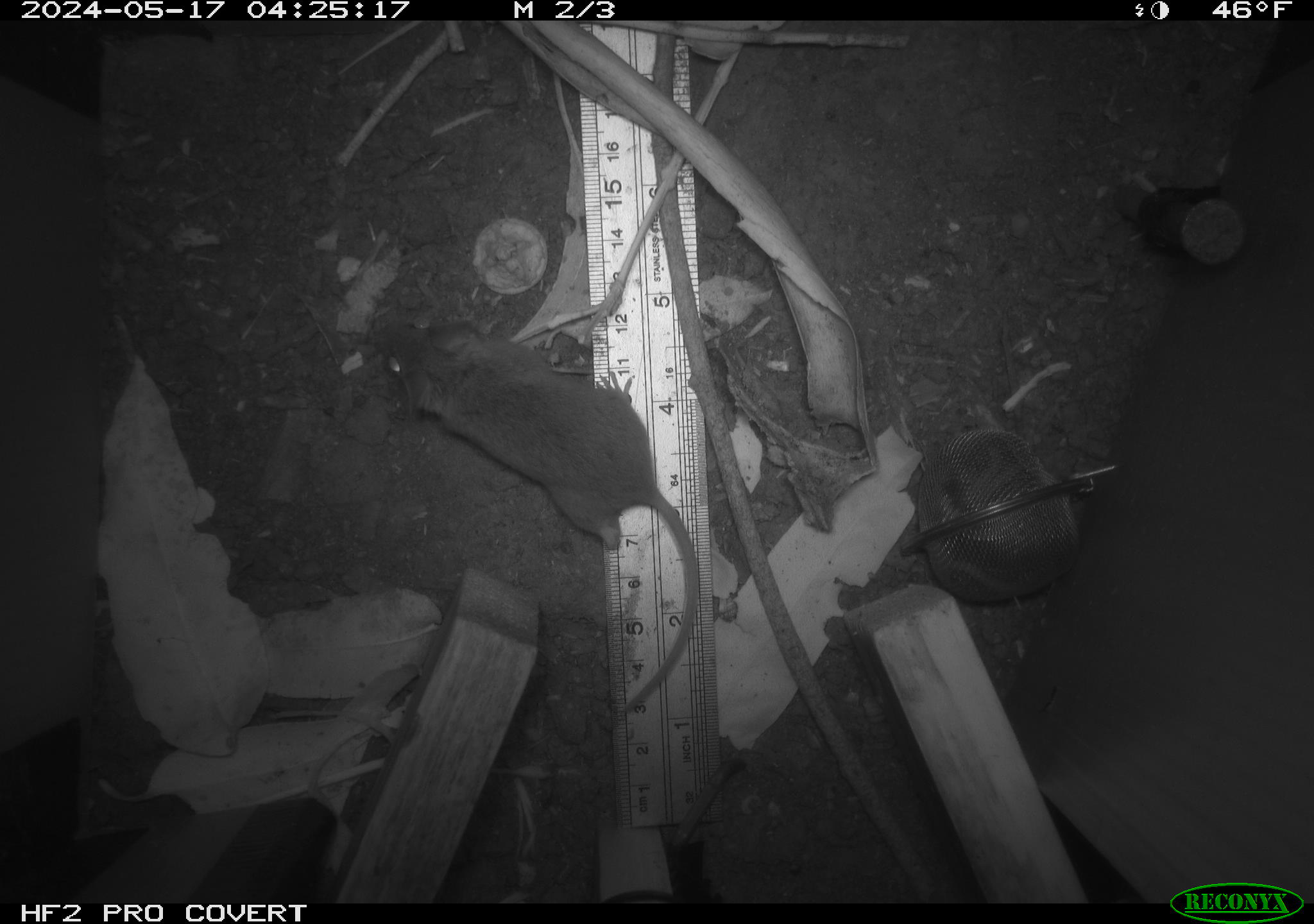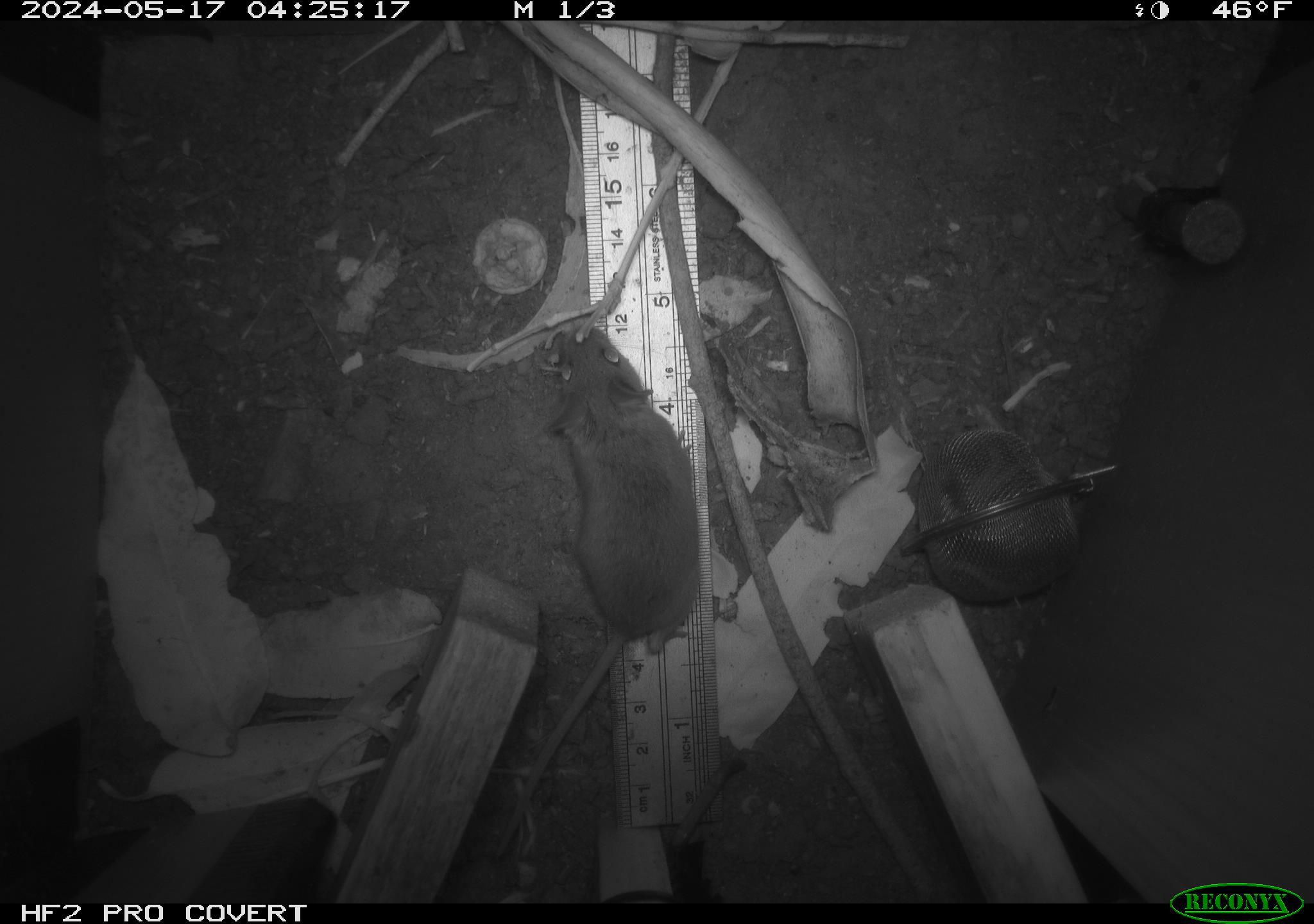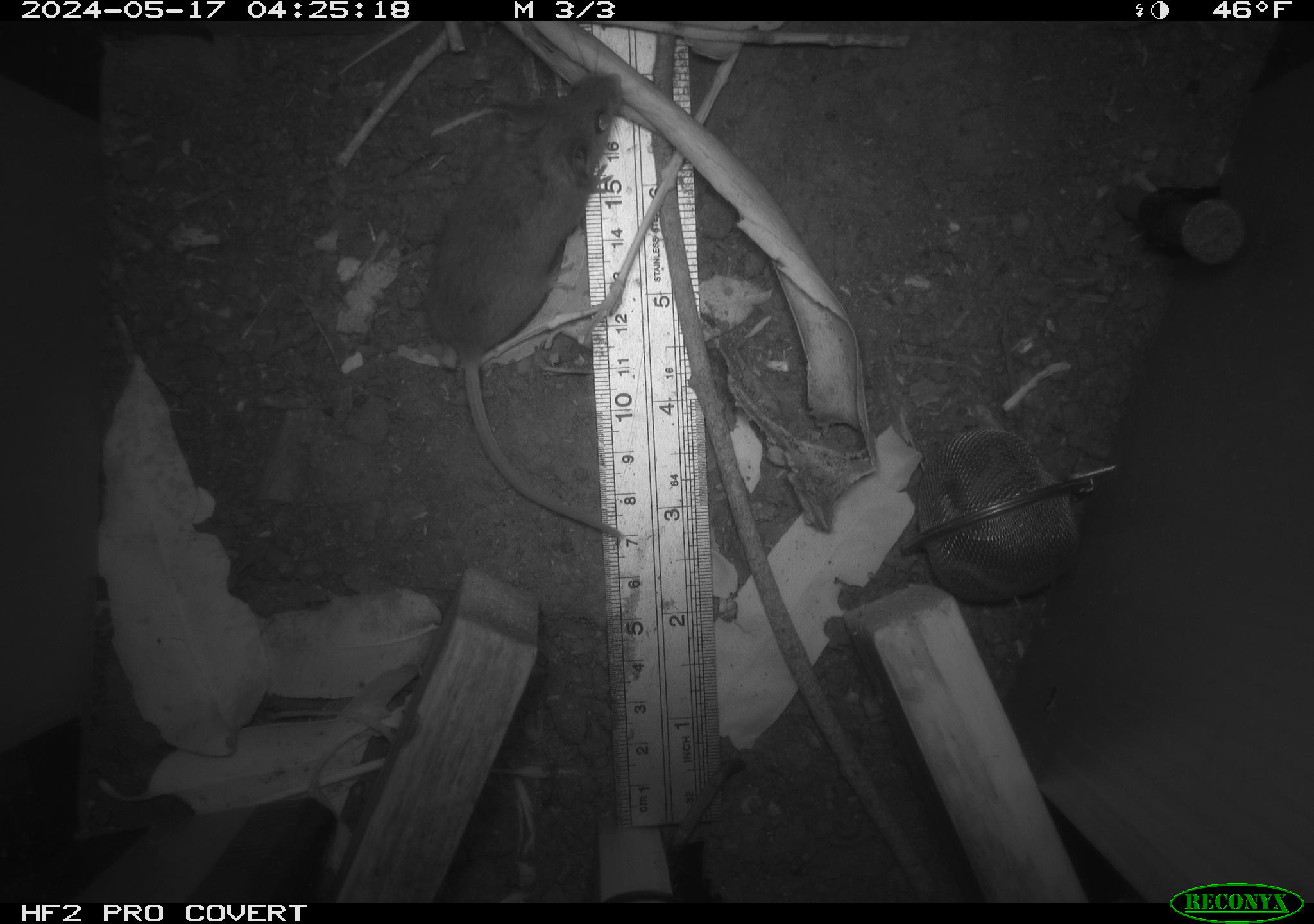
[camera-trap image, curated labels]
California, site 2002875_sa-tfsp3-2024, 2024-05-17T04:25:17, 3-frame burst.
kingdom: Animalia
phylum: Chordata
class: Mammalia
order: Rodentia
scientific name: Rodentia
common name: mouse species